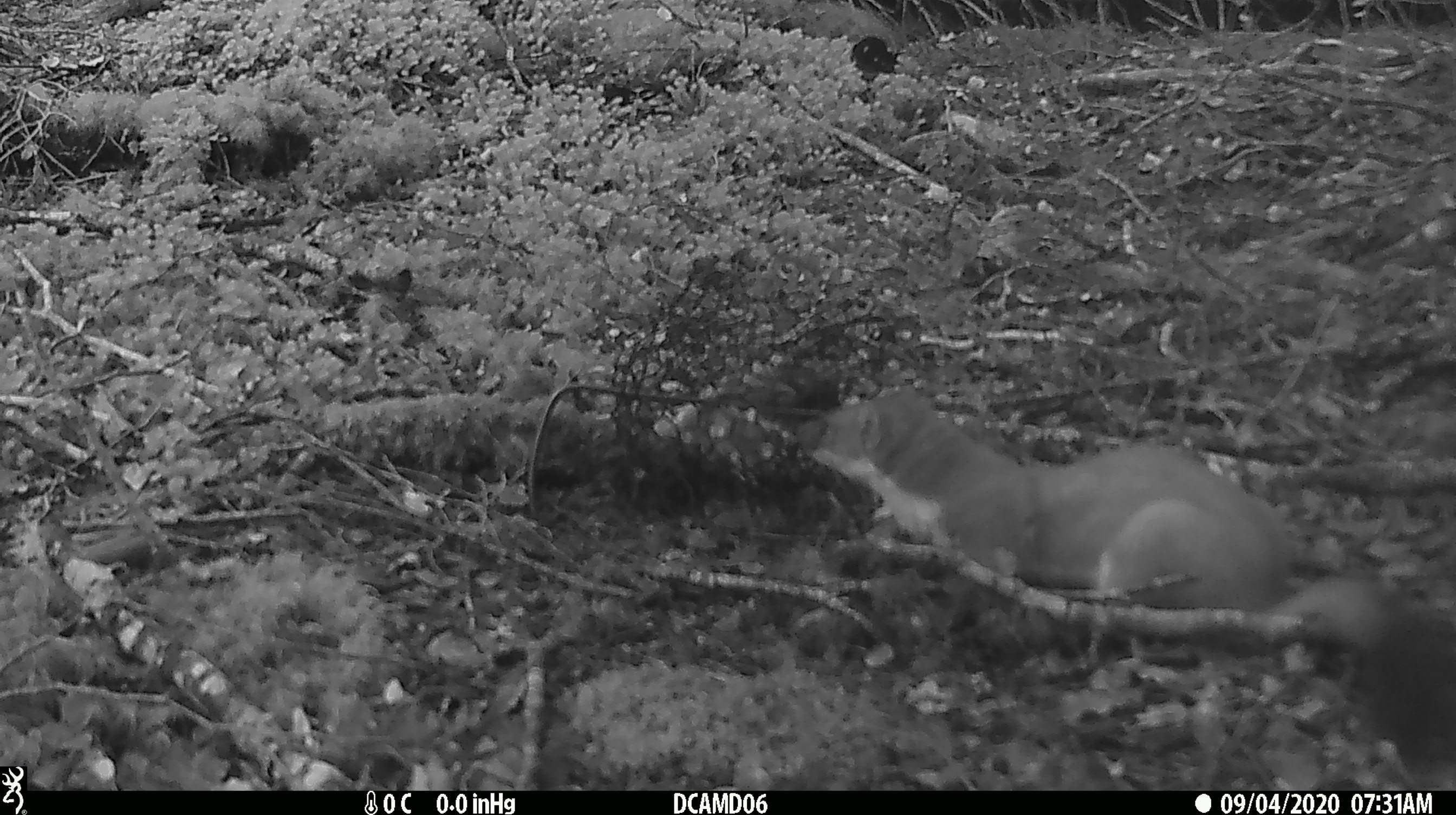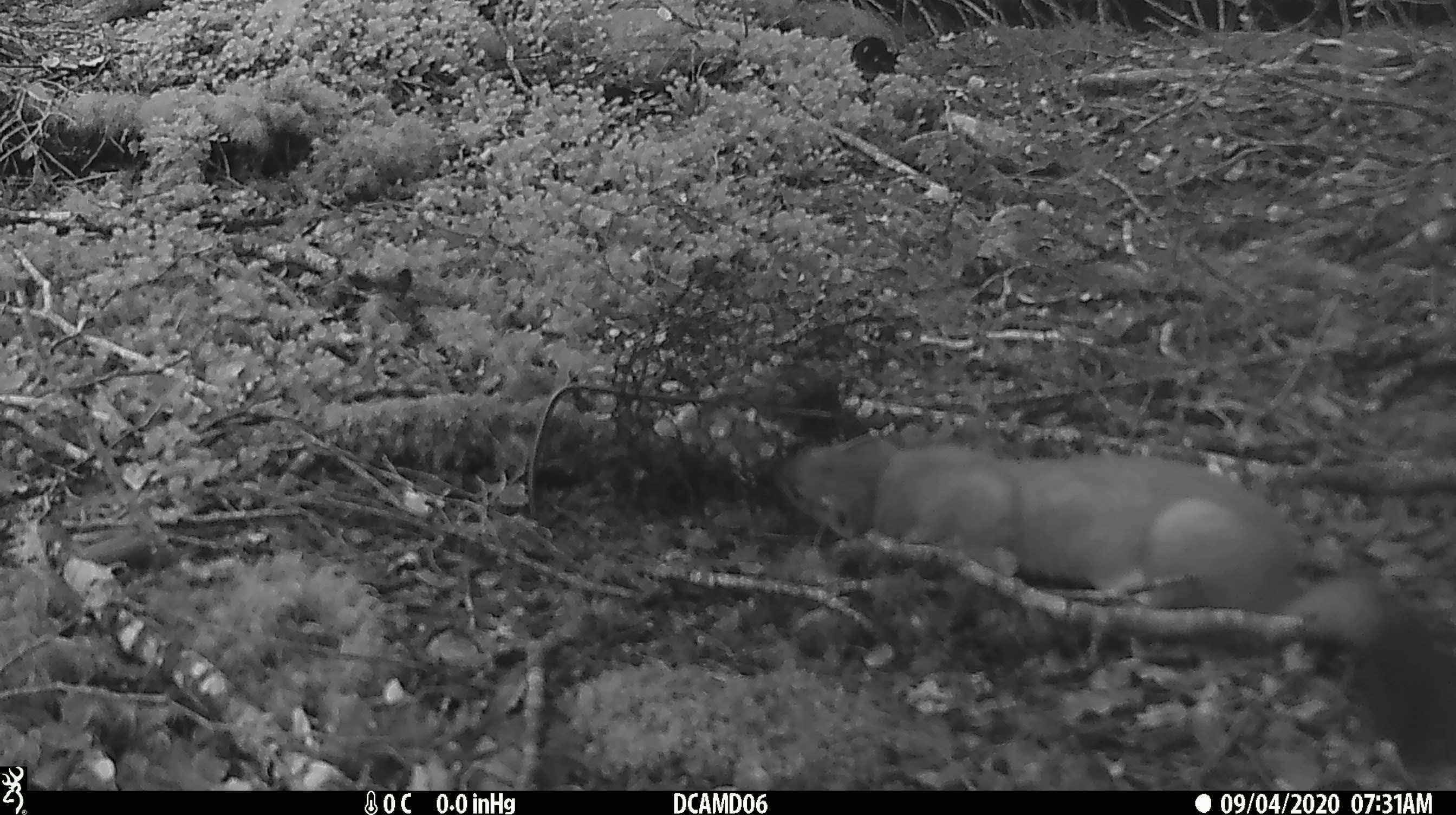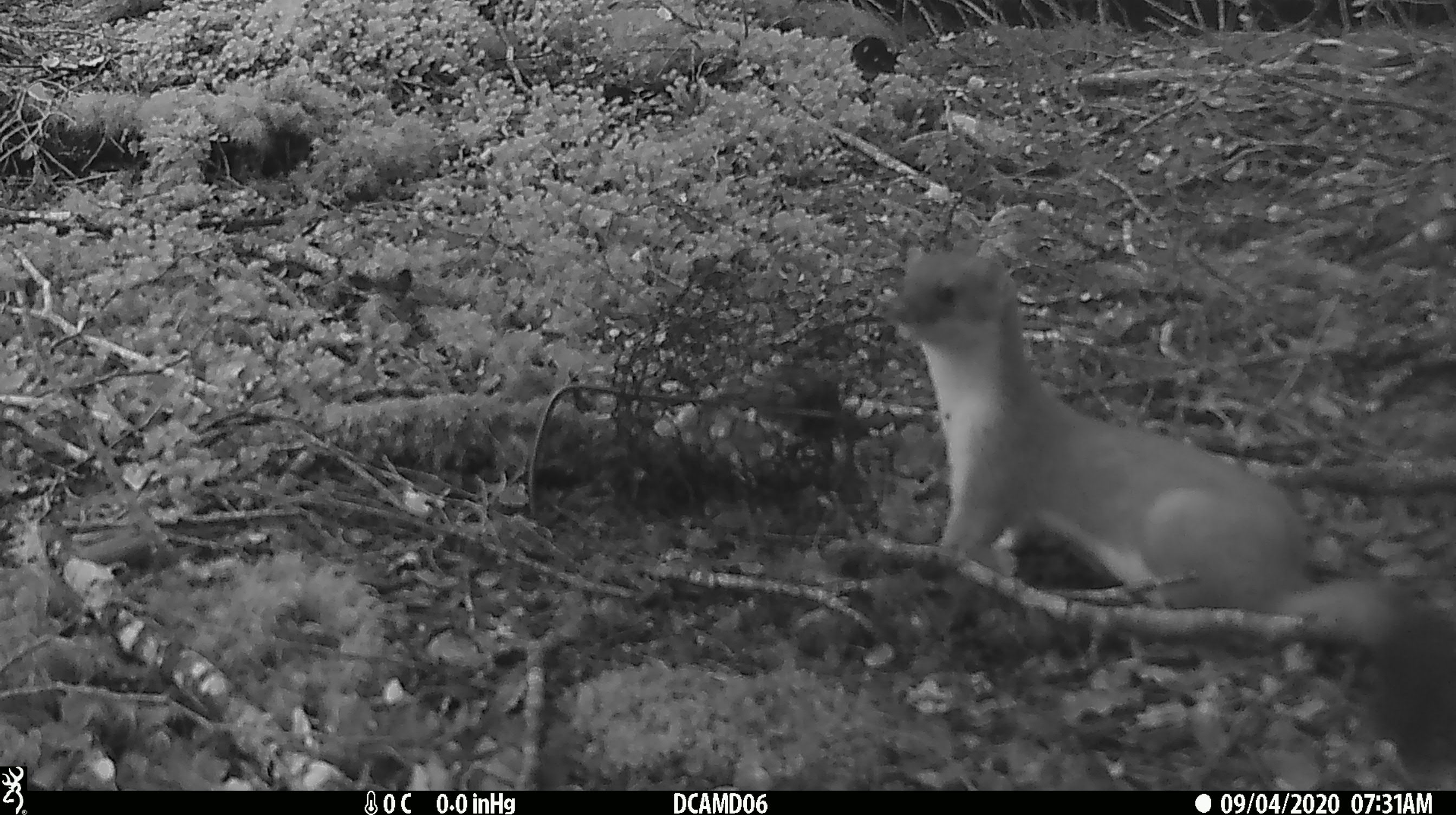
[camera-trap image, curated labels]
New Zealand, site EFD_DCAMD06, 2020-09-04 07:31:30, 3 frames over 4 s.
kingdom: Animalia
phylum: Chordata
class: Mammalia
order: Carnivora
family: Mustelidae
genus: Mustela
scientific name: Mustela erminea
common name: stoat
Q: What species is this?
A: Stoat (Mustela erminea).